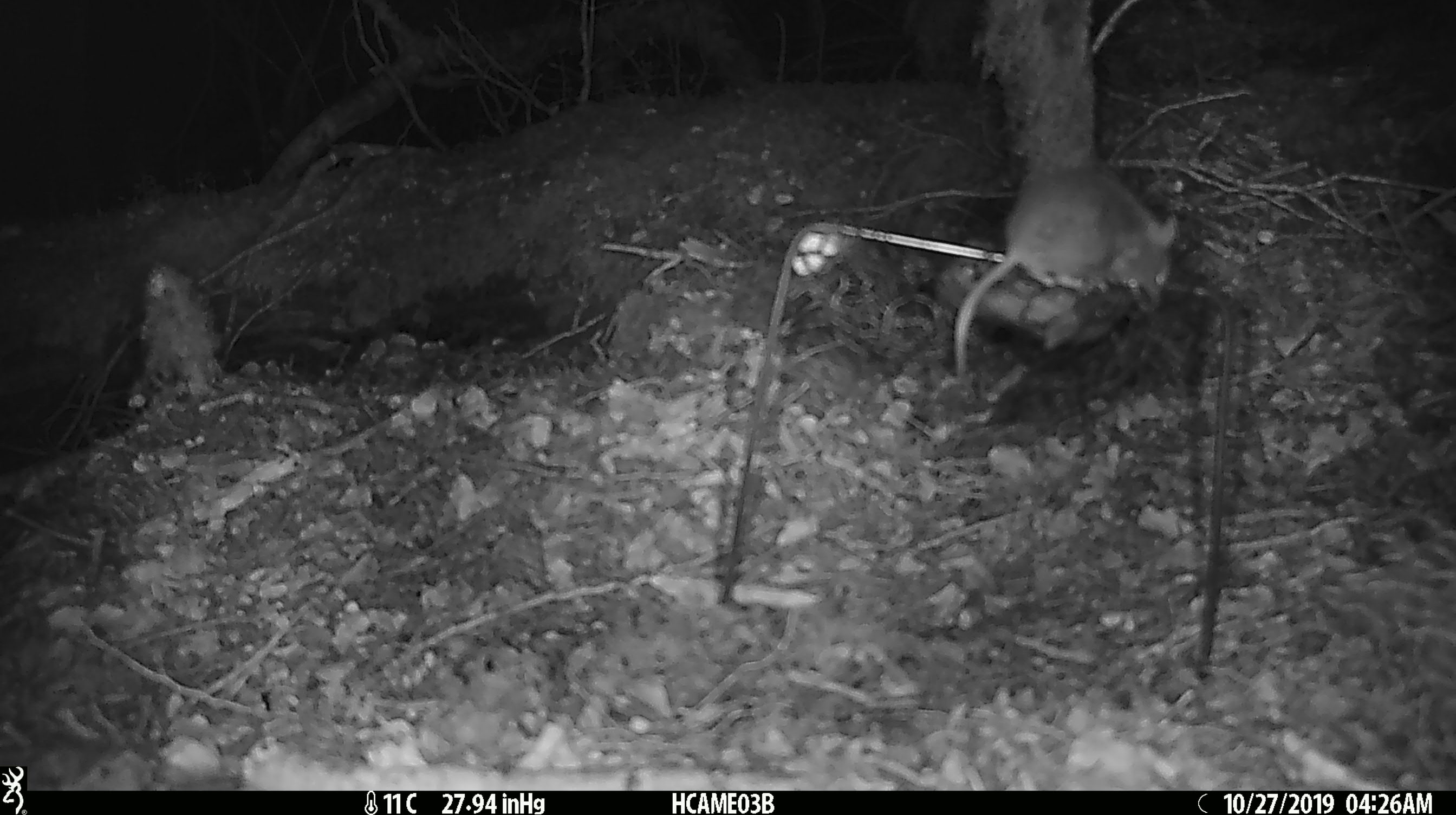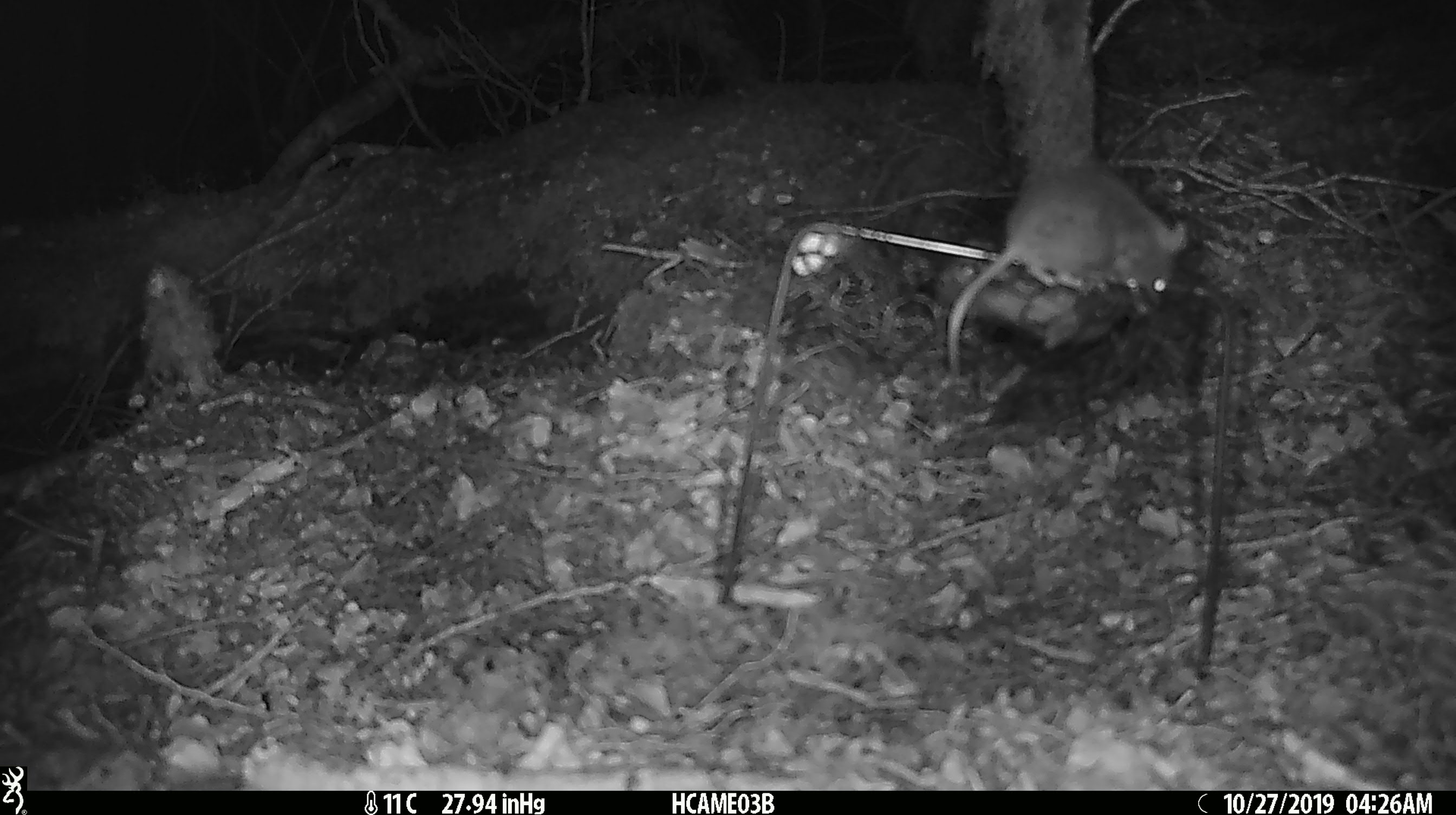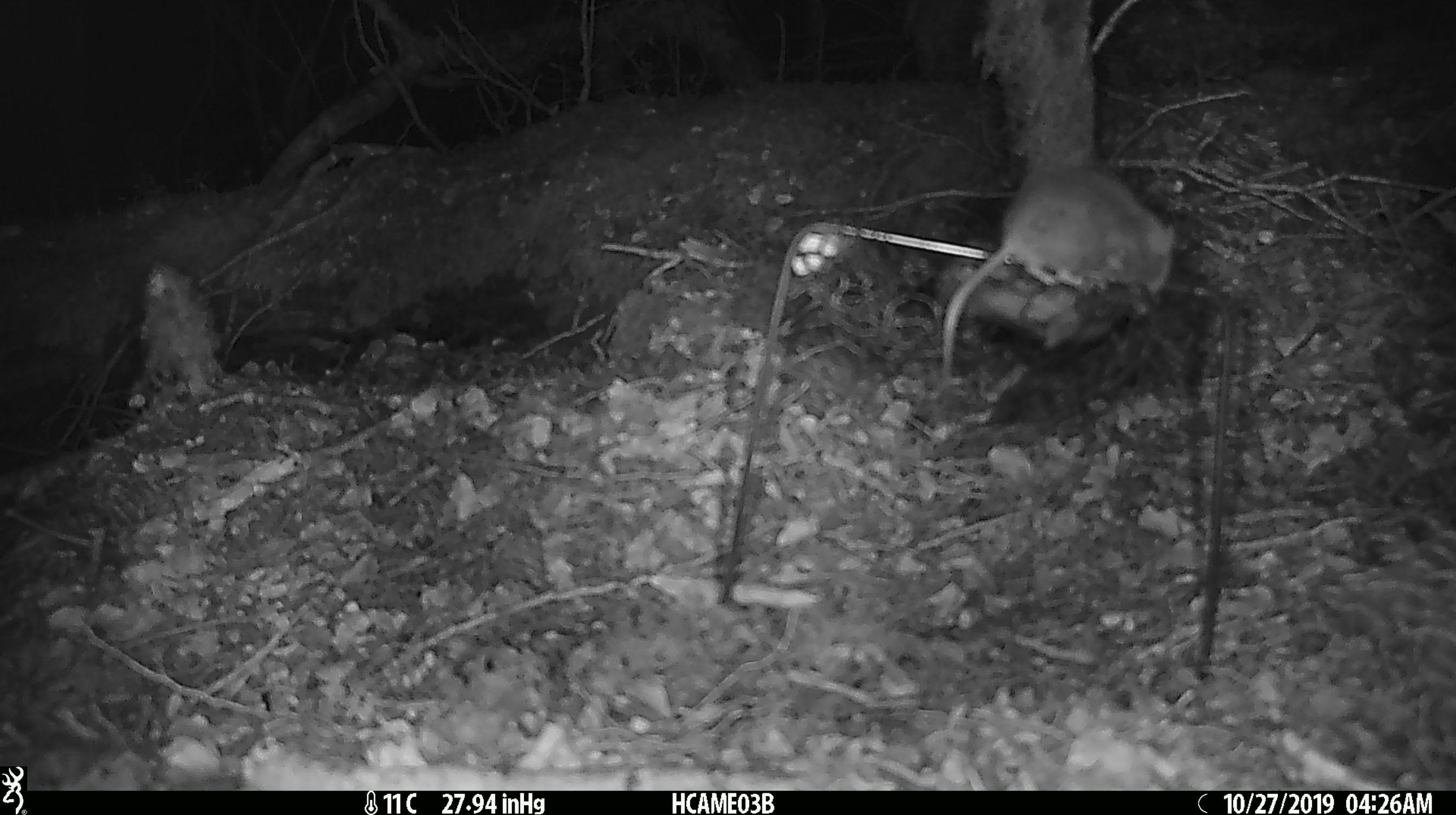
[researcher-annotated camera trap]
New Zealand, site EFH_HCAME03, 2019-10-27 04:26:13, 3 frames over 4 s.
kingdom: Animalia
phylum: Chordata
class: Mammalia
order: Rodentia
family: Muridae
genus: Mus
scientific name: Mus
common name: mouse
Mouse (Mus).